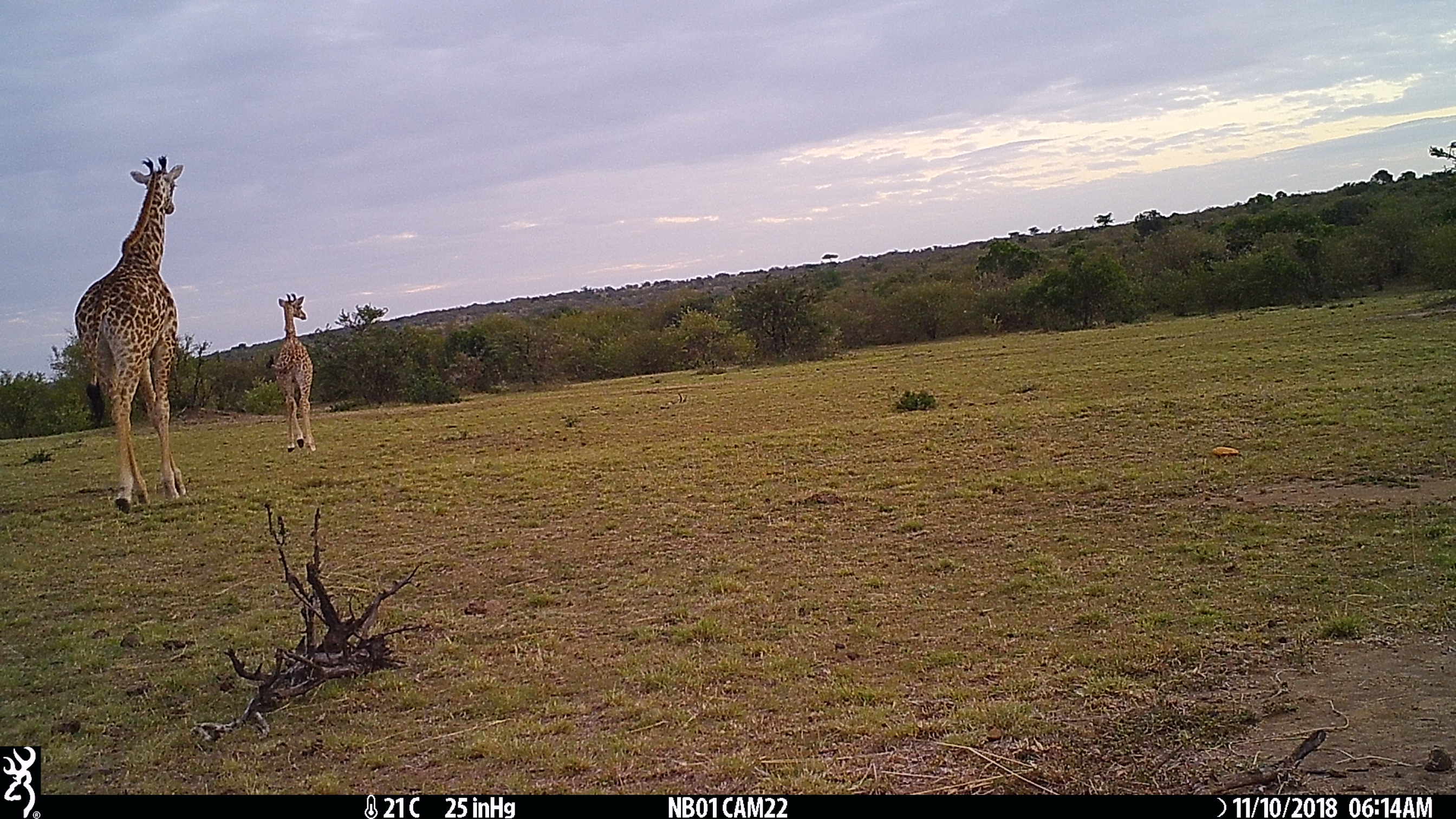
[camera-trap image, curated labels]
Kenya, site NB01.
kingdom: Animalia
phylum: Chordata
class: Mammalia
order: Artiodactyla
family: Giraffidae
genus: Giraffa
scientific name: Giraffa camelopardalis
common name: northern giraffe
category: giraffe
Giraffe (northern giraffe) (Giraffa camelopardalis).